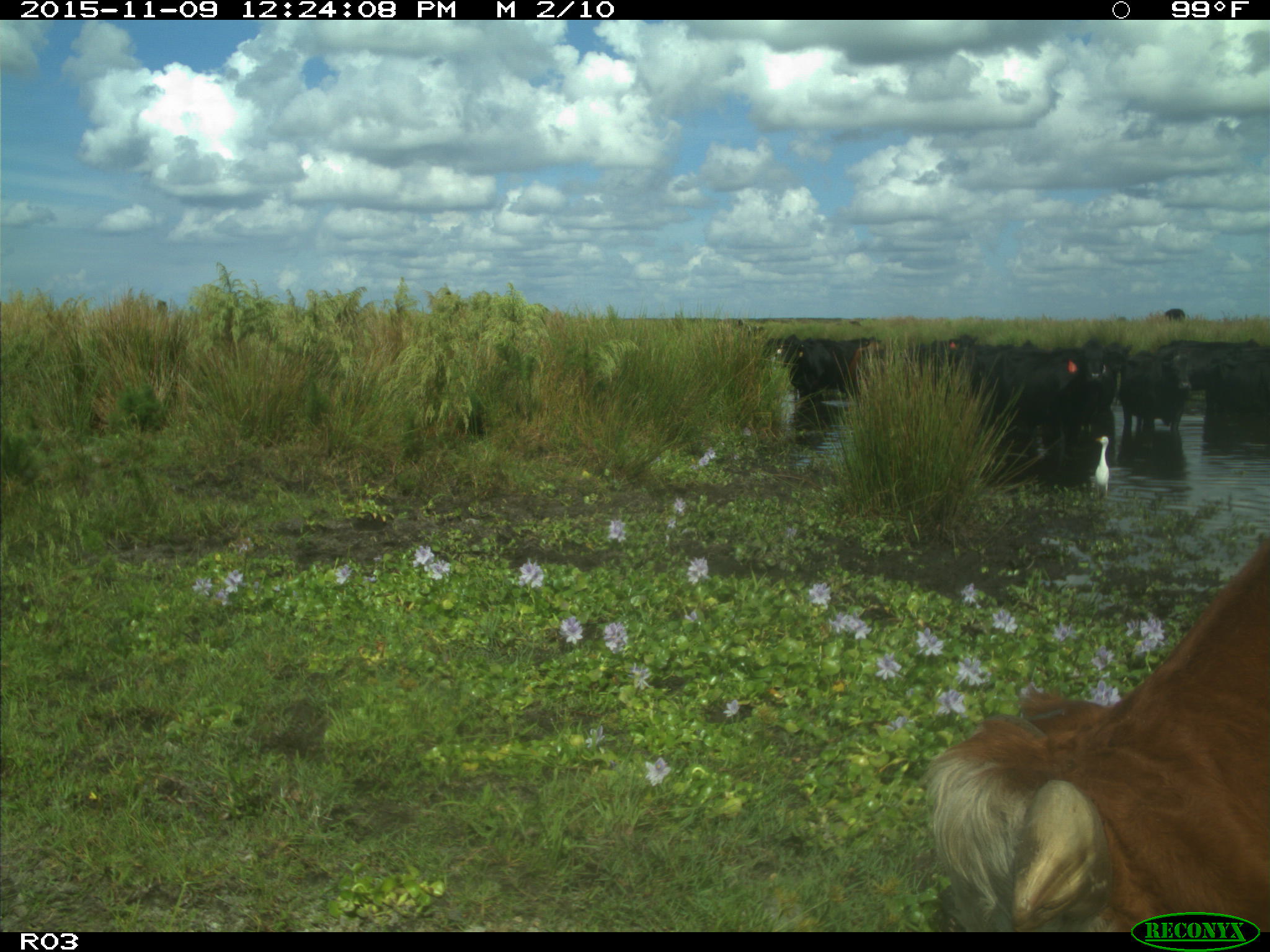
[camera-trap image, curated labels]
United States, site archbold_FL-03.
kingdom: Animalia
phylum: Chordata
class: Mammalia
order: Artiodactyla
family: Bovidae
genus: Bos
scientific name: Bos taurus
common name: domestic cow